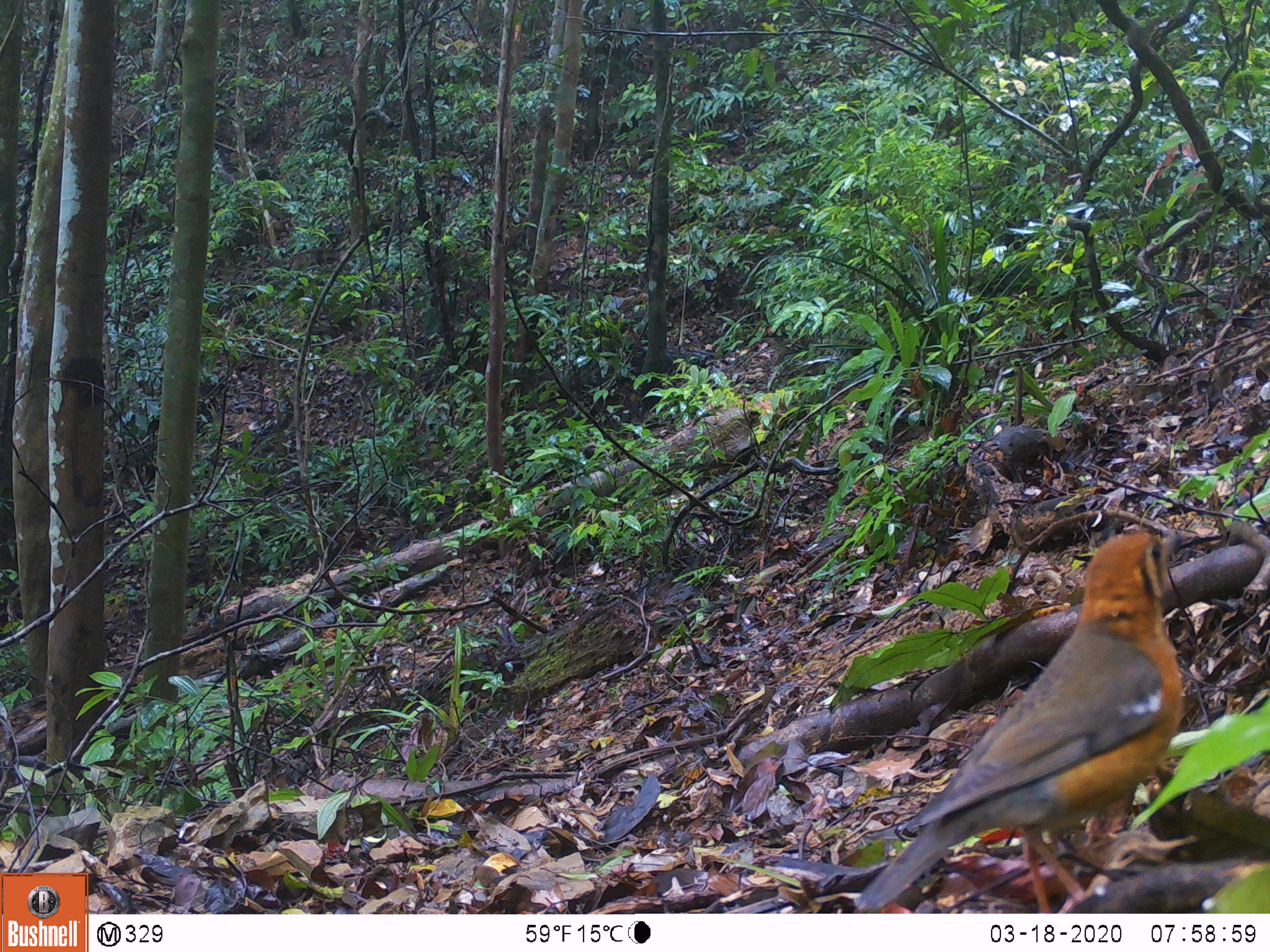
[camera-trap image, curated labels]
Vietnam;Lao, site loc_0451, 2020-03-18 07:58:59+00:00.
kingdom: Animalia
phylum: Chordata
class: Aves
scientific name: Aves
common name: bird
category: unidentified bird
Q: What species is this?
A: Unidentified bird (bird) (Aves).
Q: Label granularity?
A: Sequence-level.